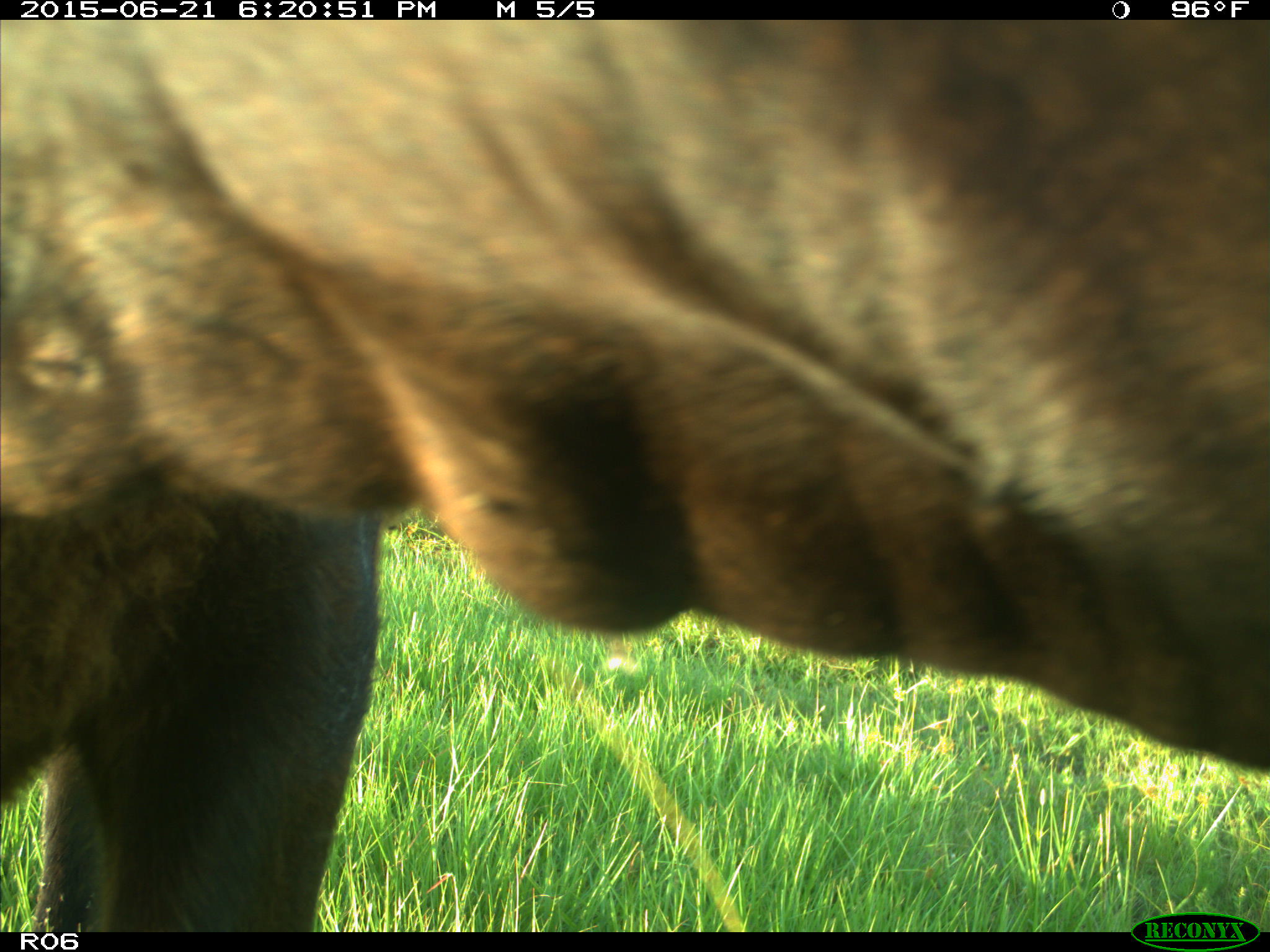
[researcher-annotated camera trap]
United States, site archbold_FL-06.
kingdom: Animalia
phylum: Chordata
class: Mammalia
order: Artiodactyla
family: Bovidae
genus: Bos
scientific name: Bos taurus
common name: domestic cow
Bos taurus (domestic cow).